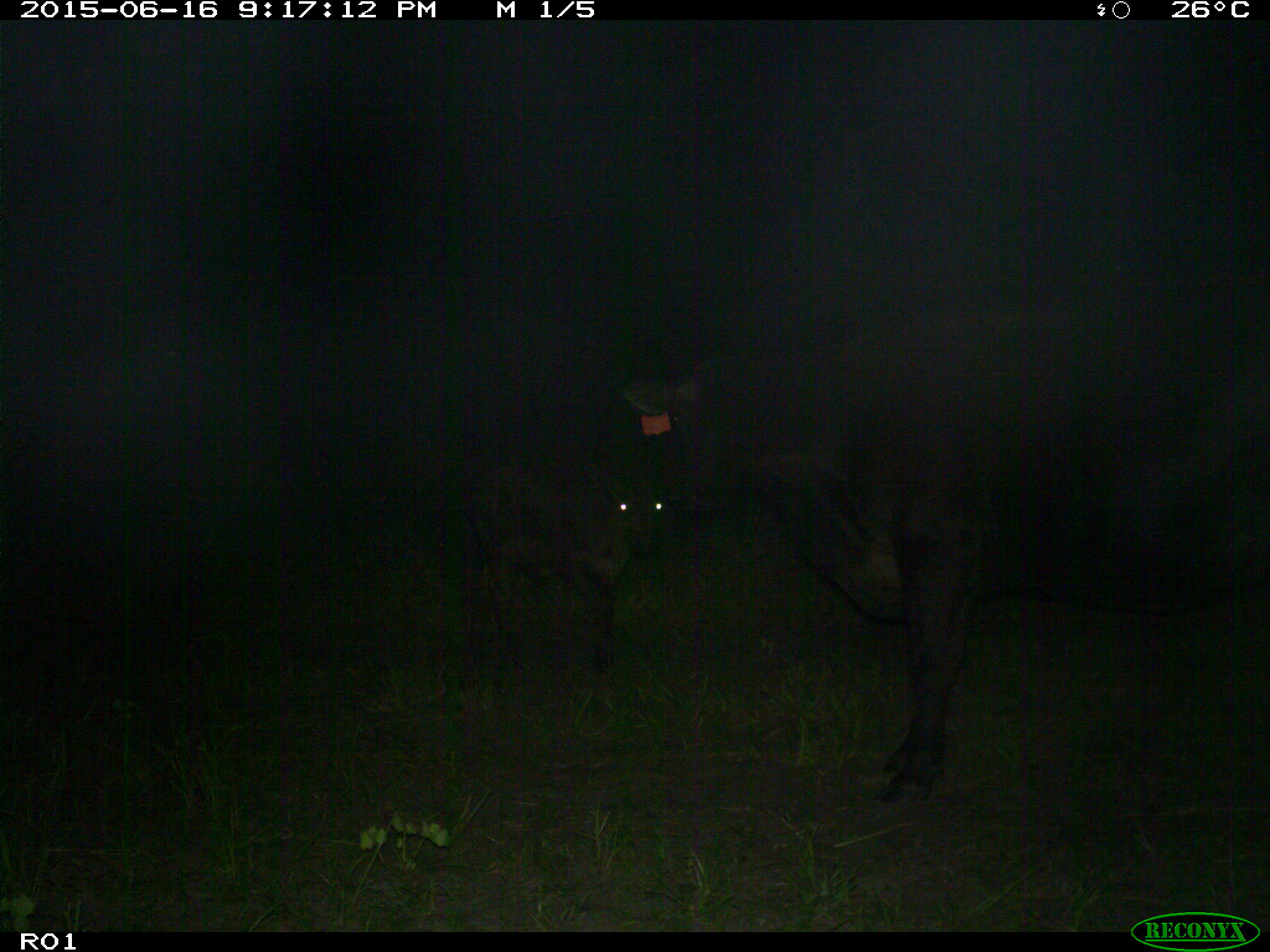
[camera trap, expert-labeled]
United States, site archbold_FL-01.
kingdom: Animalia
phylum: Chordata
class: Mammalia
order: Artiodactyla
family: Bovidae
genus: Bos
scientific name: Bos taurus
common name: domestic cow